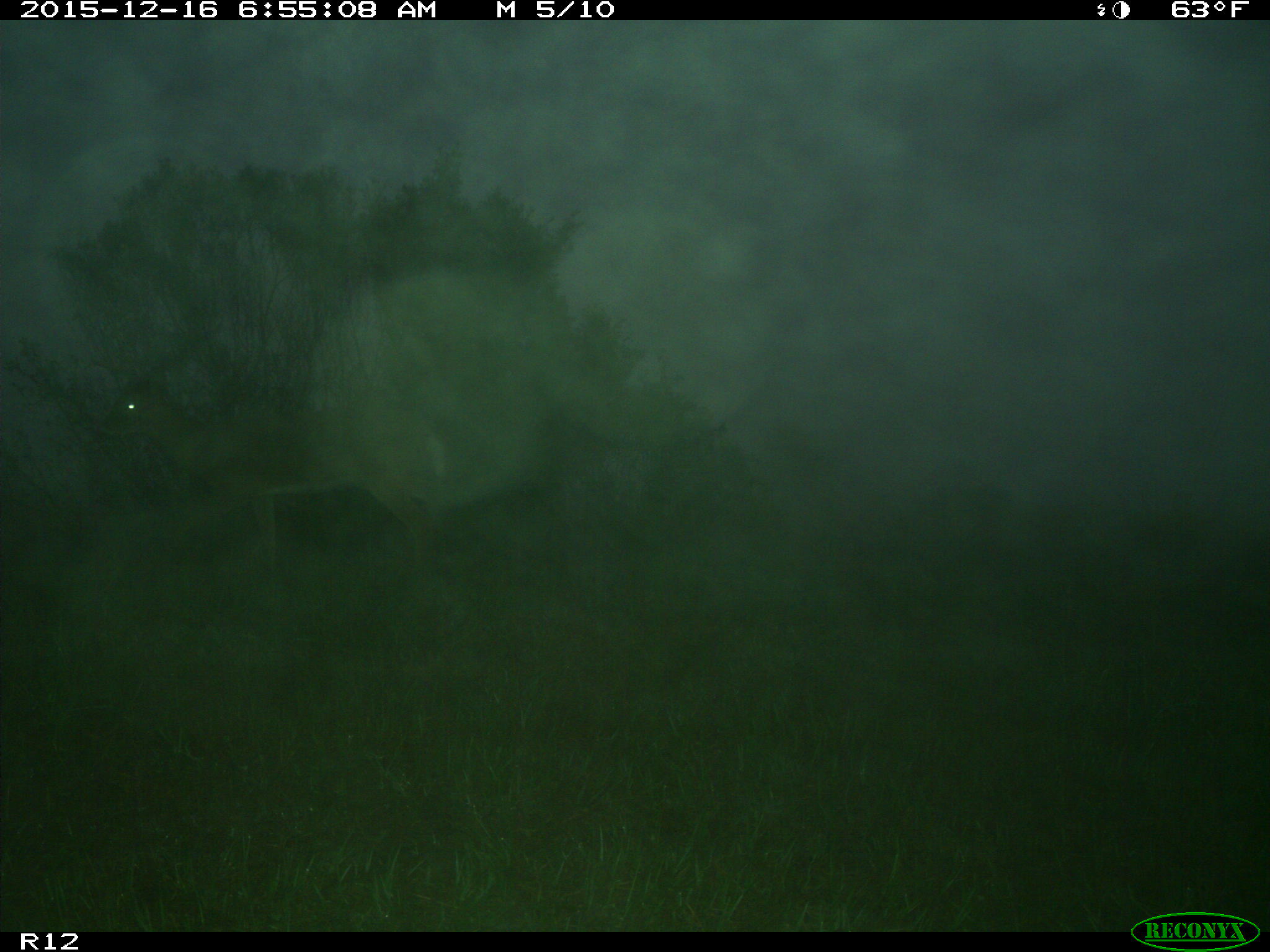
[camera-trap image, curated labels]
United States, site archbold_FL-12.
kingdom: Animalia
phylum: Chordata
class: Mammalia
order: Artiodactyla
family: Cervidae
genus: Odocoileus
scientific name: Odocoileus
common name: deer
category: unidentified deer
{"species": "unidentified deer (deer) (Odocoileus)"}